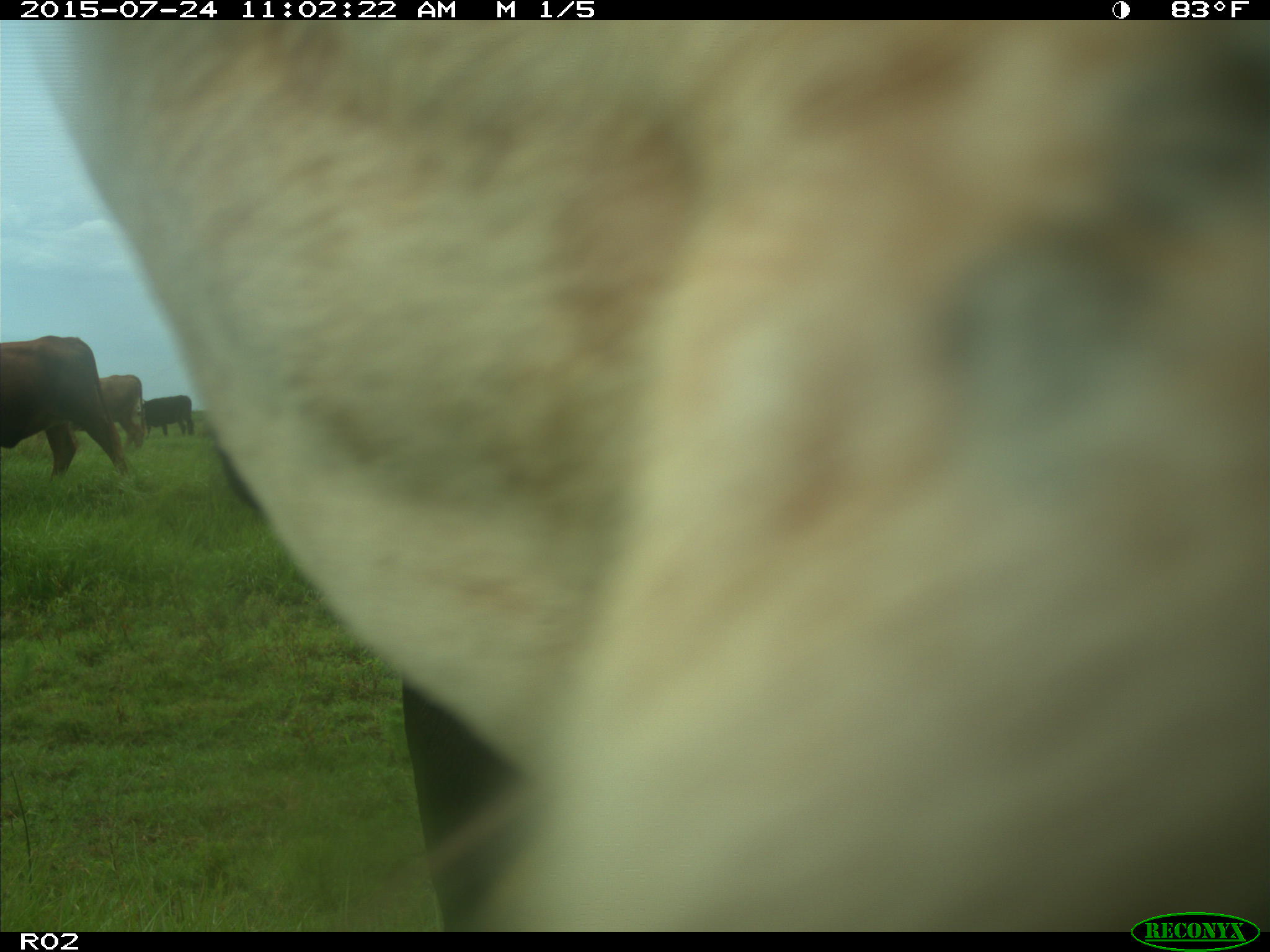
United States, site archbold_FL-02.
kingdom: Animalia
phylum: Chordata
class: Mammalia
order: Artiodactyla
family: Bovidae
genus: Bos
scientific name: Bos taurus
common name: domestic cow